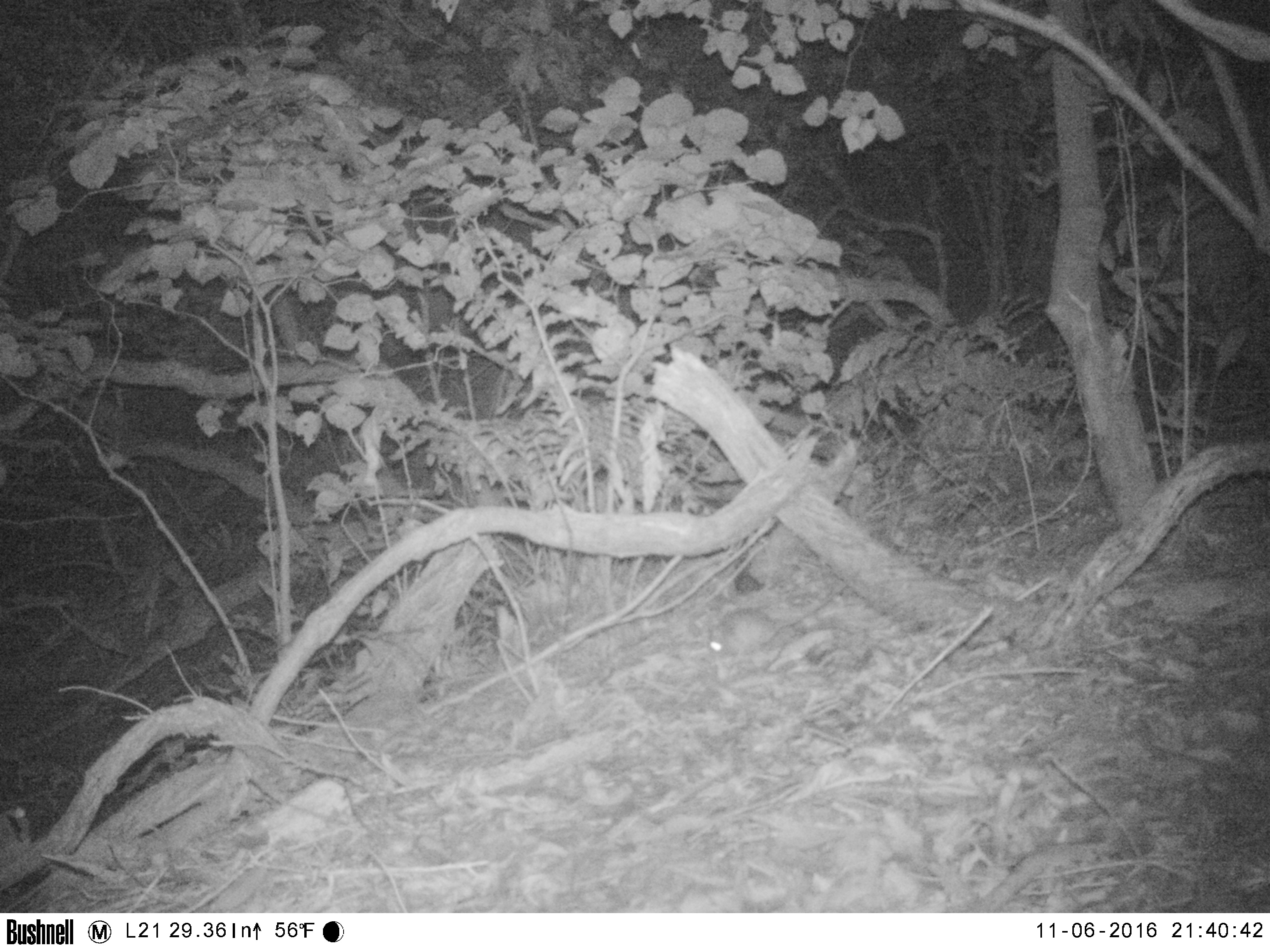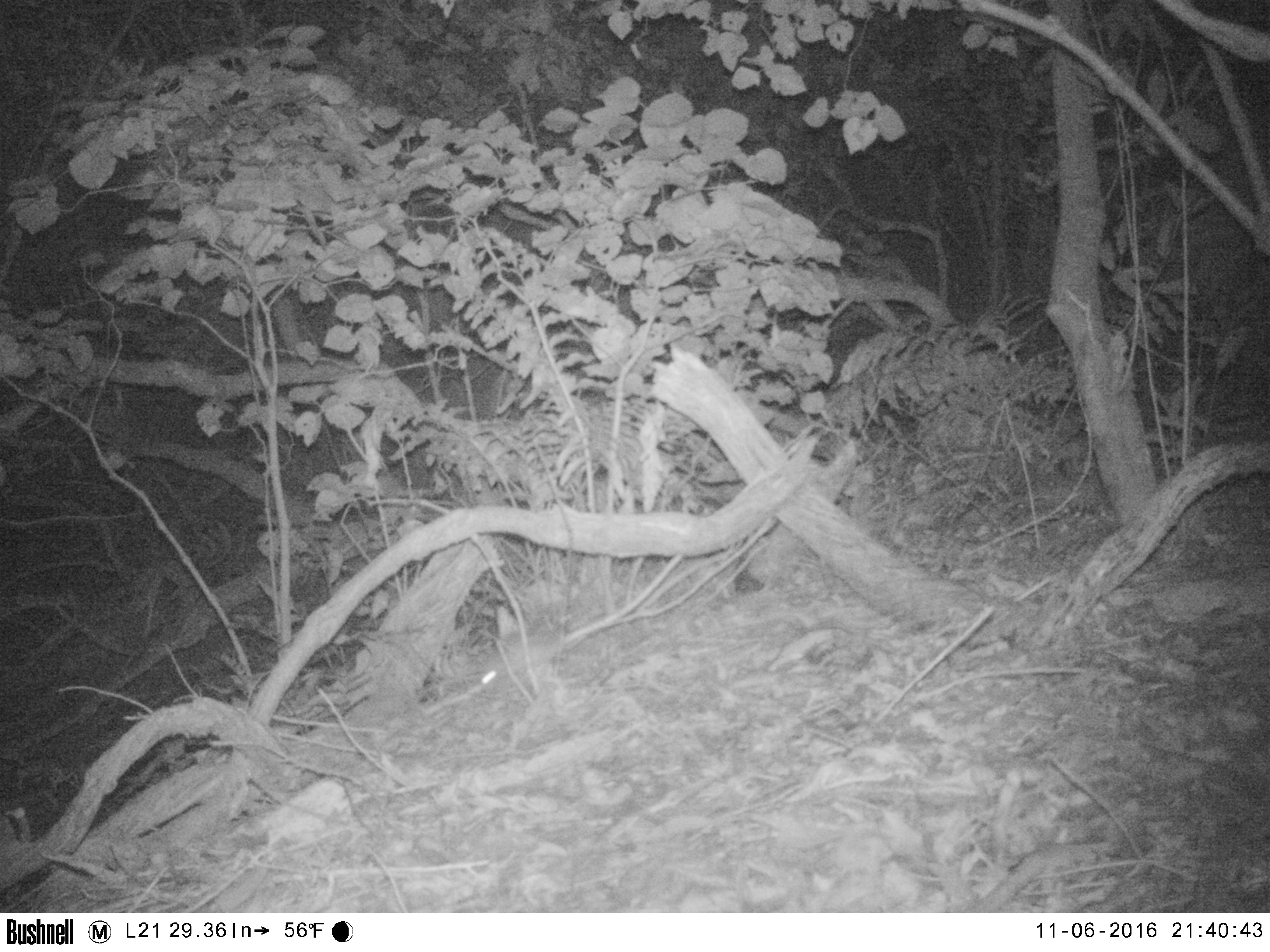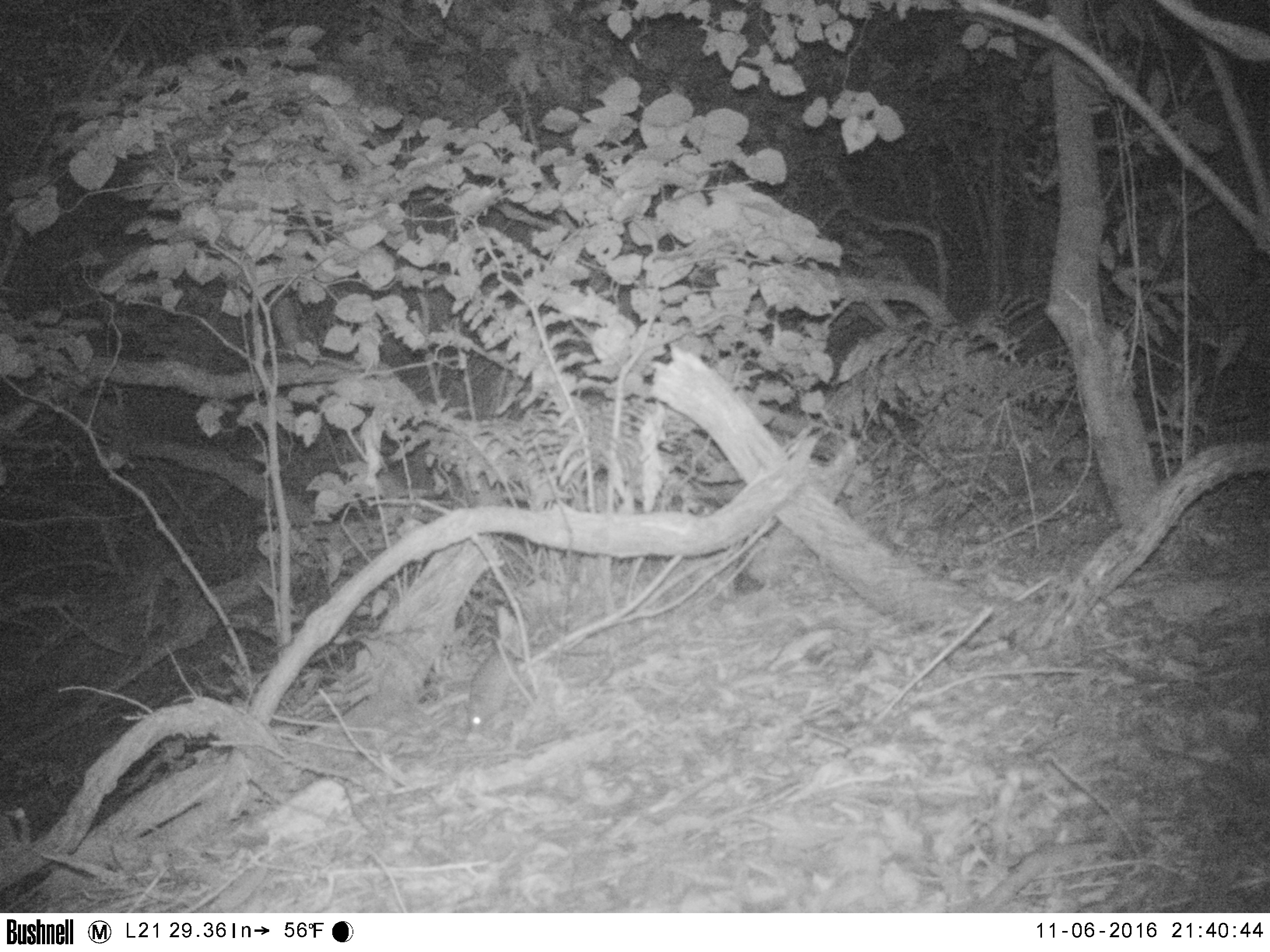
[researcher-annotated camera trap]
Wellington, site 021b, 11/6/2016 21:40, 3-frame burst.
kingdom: Animalia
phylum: Chordata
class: Mammalia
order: Rodentia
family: Muridae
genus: Mus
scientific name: Mus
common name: mouse